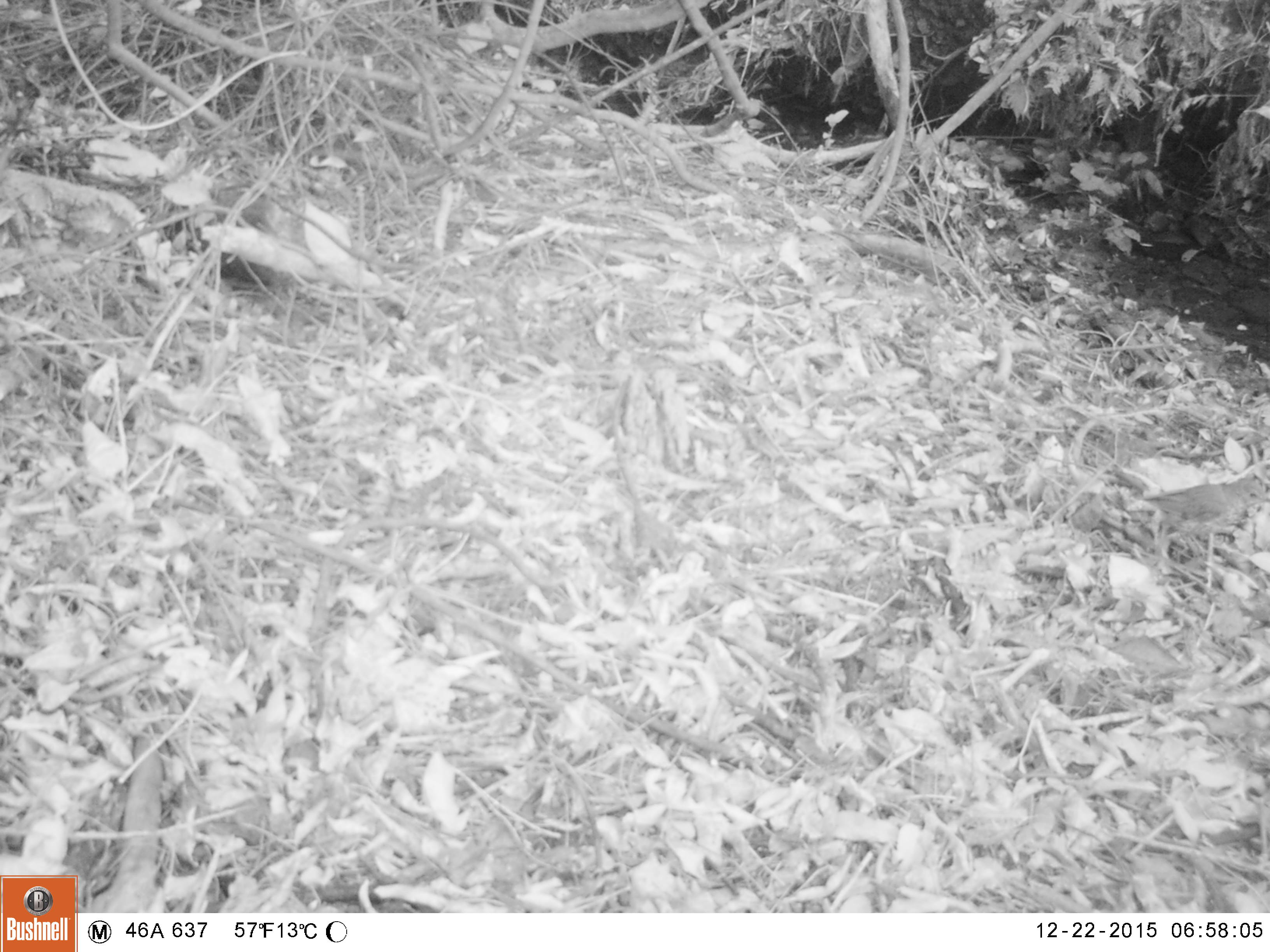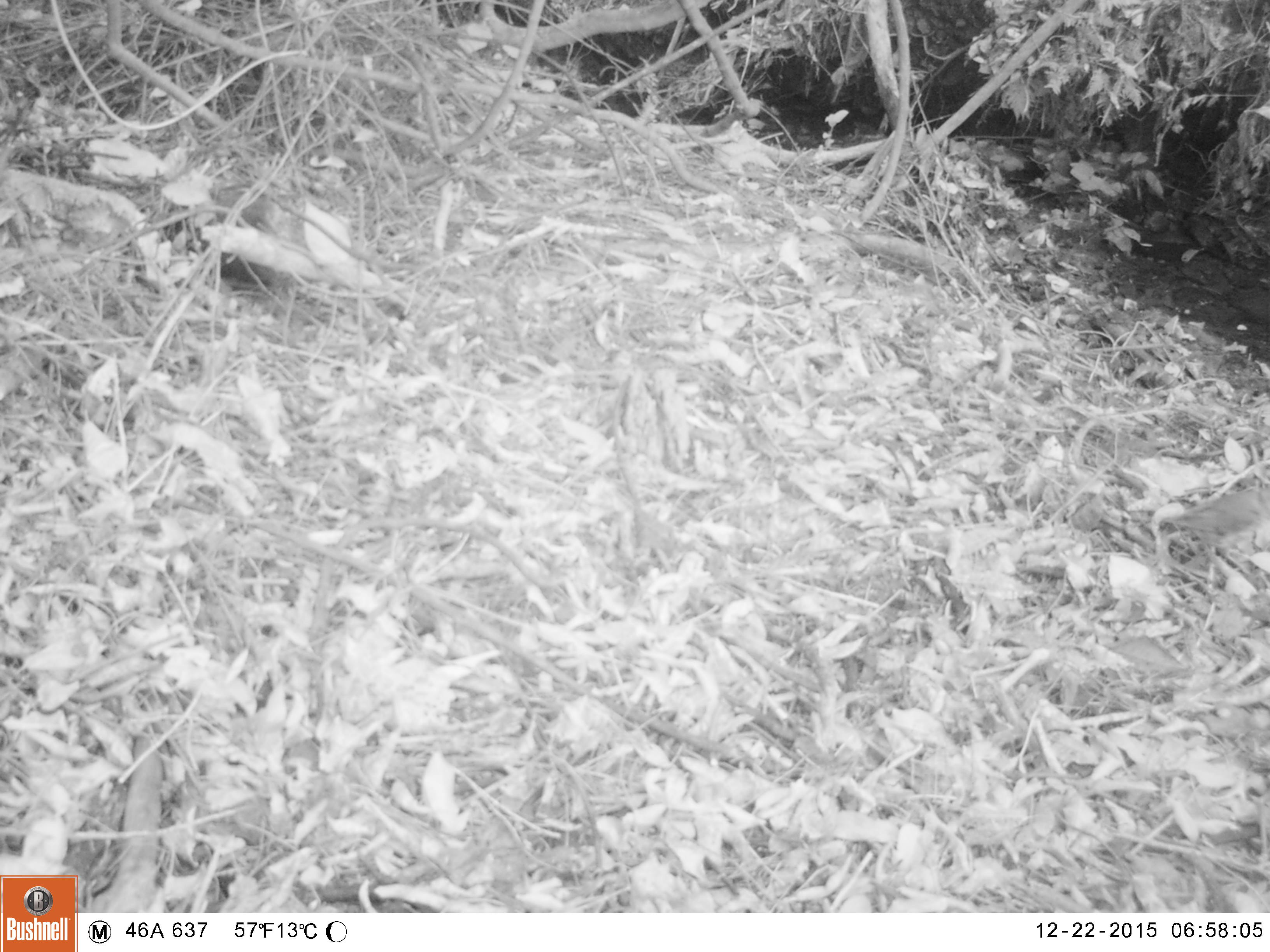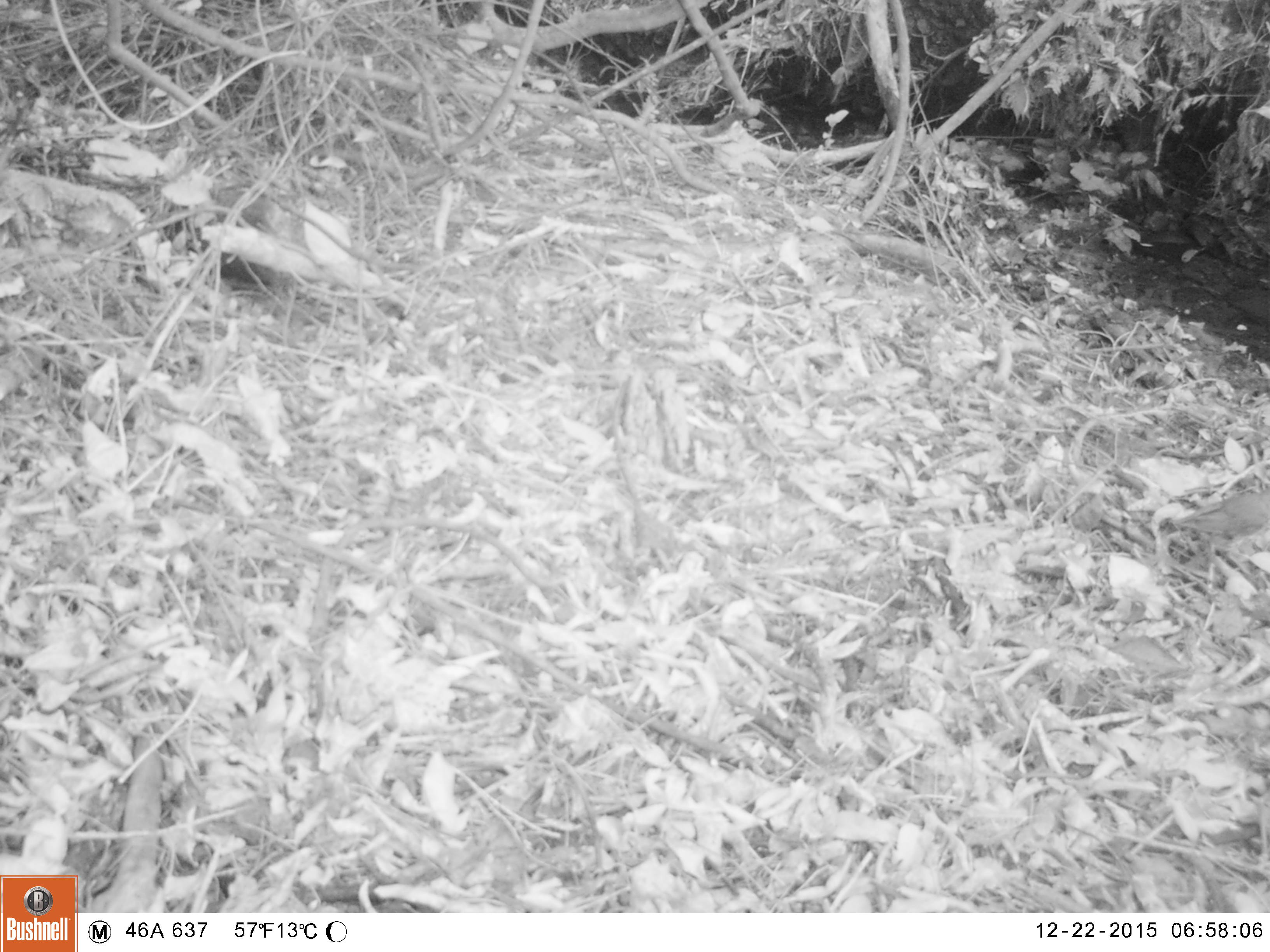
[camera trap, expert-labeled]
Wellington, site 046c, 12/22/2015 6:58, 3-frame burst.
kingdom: Animalia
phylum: Chordata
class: Aves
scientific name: Aves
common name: bird